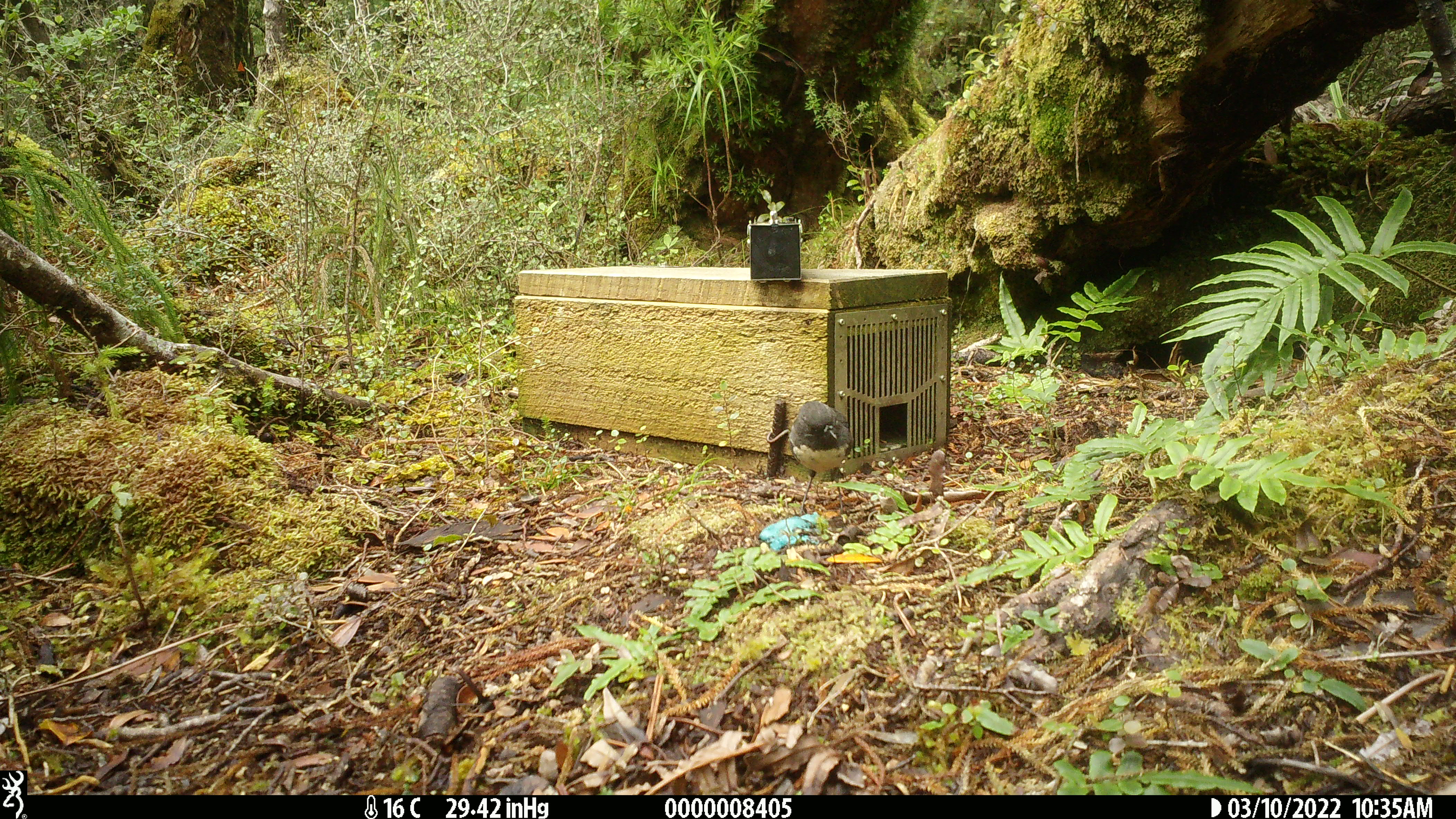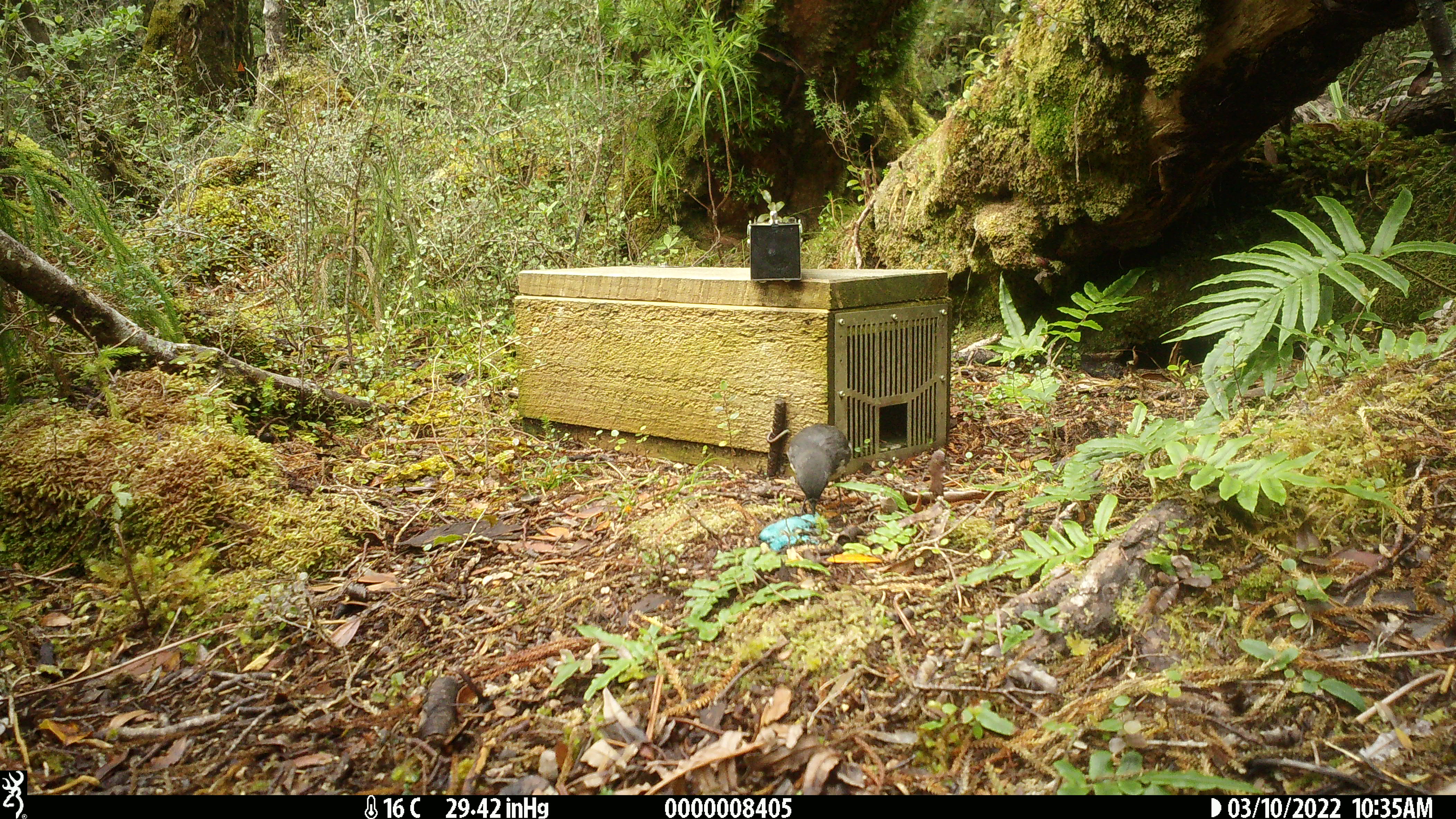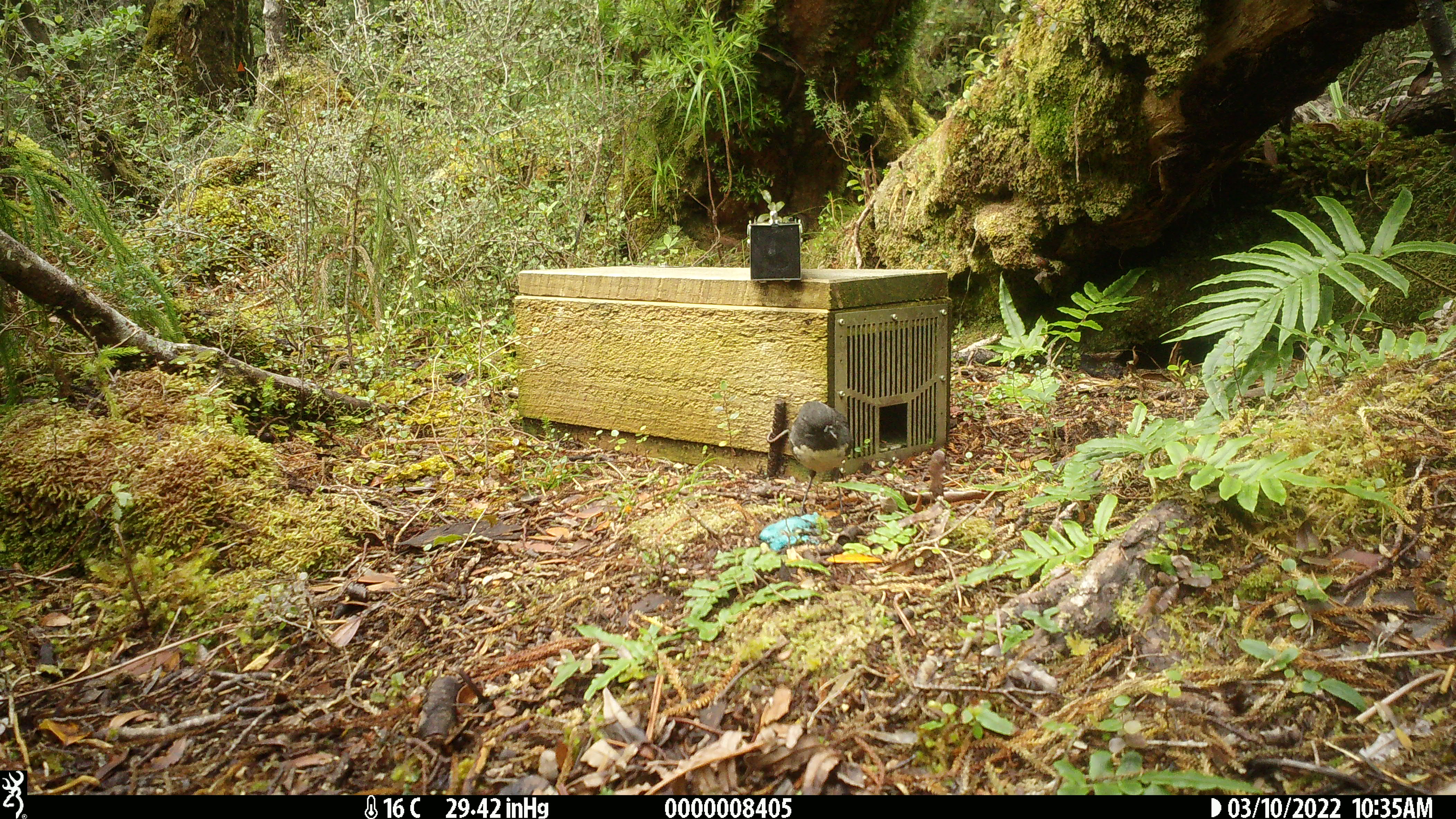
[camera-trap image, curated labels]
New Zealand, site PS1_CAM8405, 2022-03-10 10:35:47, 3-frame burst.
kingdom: Animalia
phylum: Chordata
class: Aves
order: Passeriformes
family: Petroicidae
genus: Petroica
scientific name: Petroica australis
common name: new zealand robin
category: robin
Robin (new zealand robin) (Petroica australis).